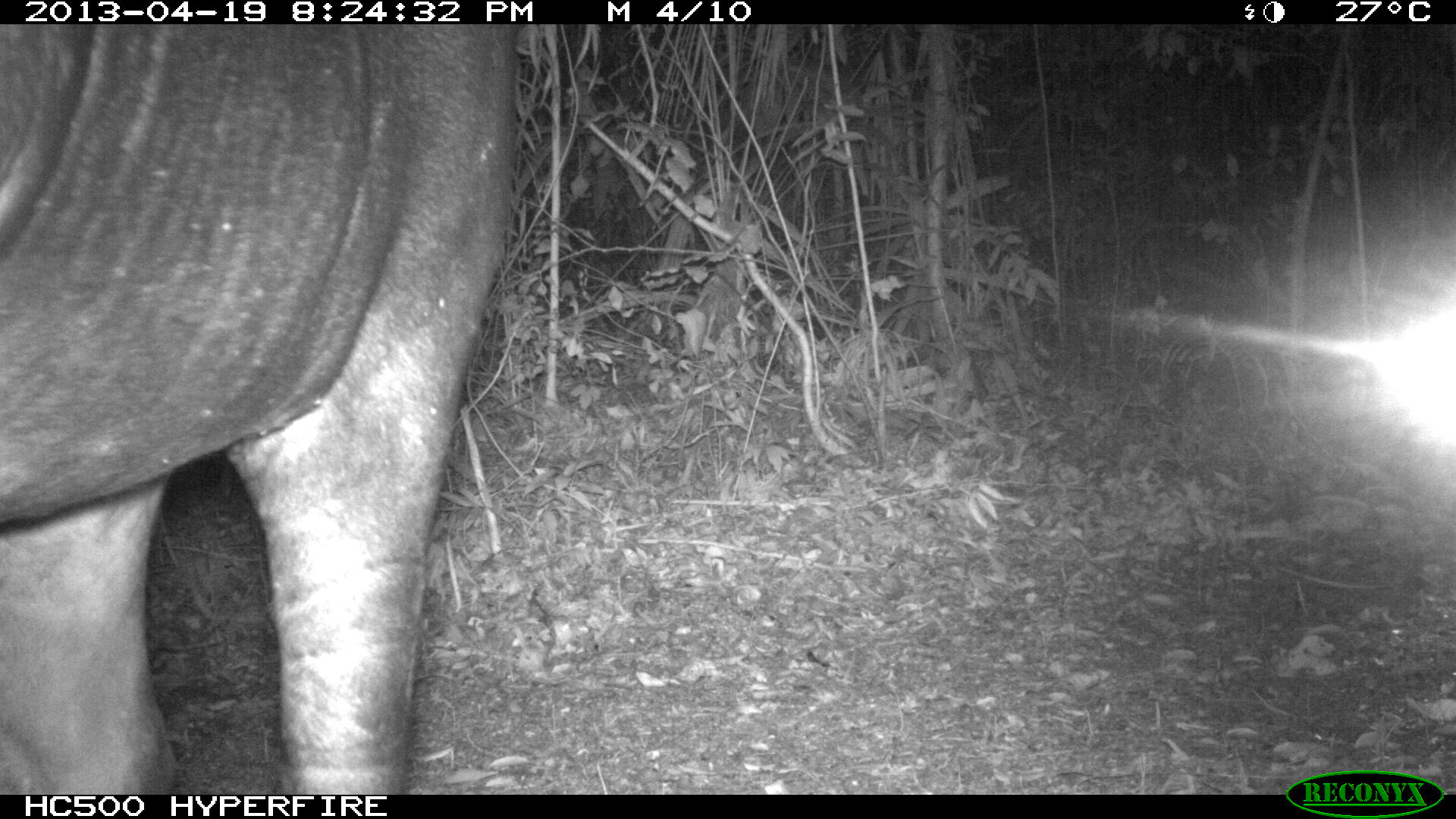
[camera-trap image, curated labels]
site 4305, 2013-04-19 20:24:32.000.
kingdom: Animalia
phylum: Chordata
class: Mammalia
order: Perissodactyla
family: Tapiridae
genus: Tapirus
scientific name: Tapirus bairdii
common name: baird's tapir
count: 2